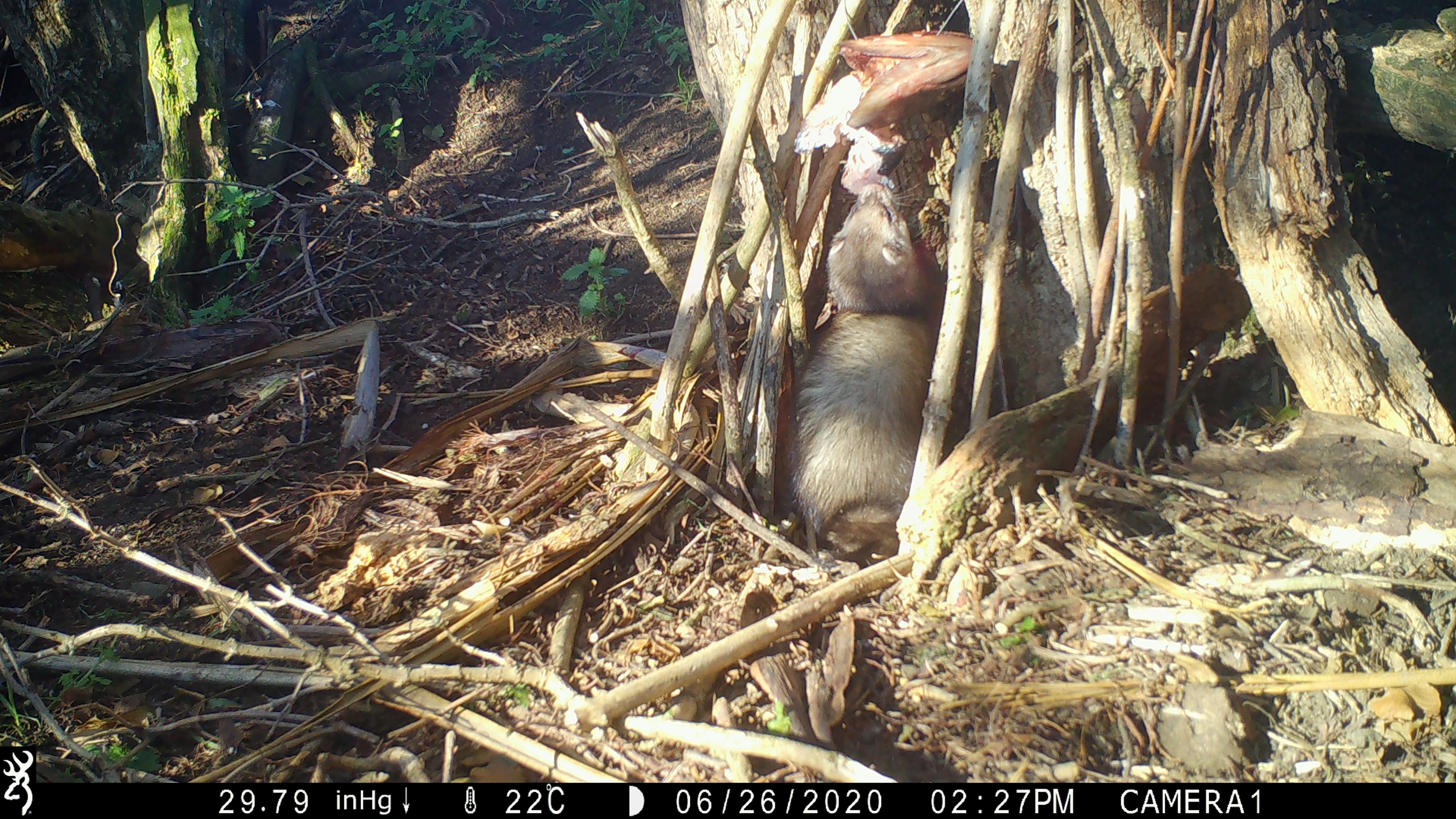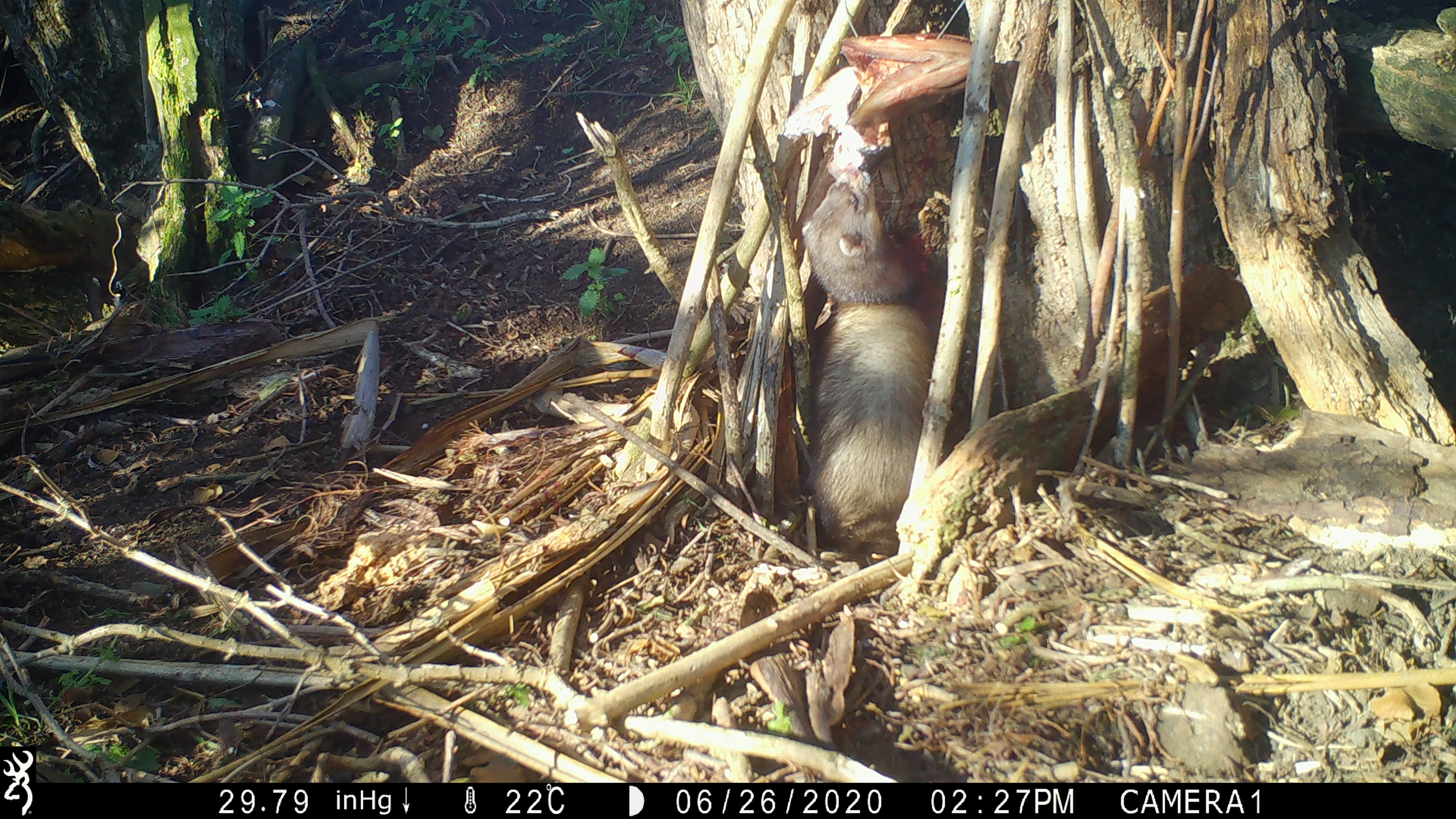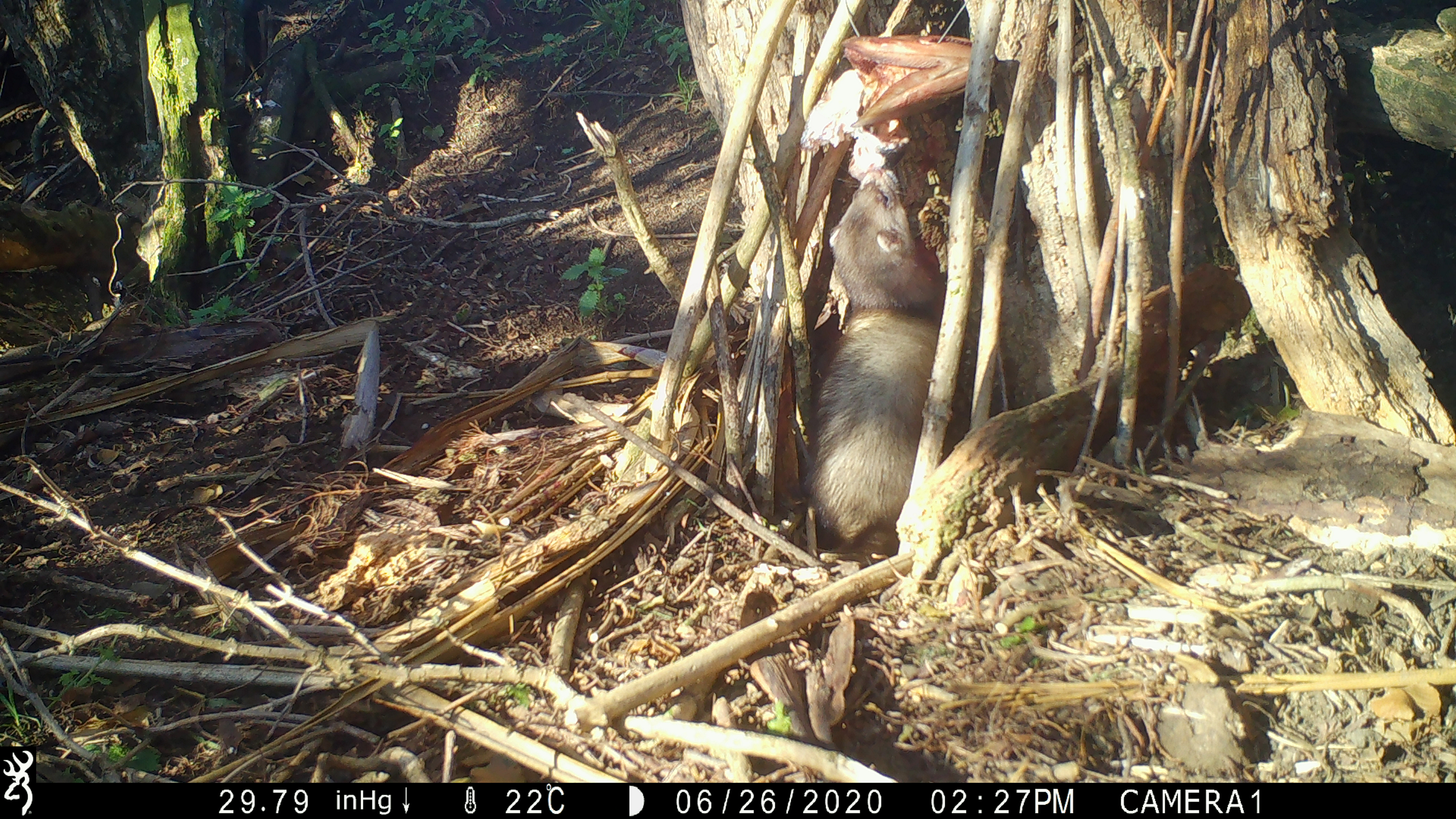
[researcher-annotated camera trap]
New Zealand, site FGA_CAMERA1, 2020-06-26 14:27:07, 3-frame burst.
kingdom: Animalia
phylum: Chordata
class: Mammalia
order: Carnivora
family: Mustelidae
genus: Mustela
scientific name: Mustela furo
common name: ferret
Ferret (Mustela furo).